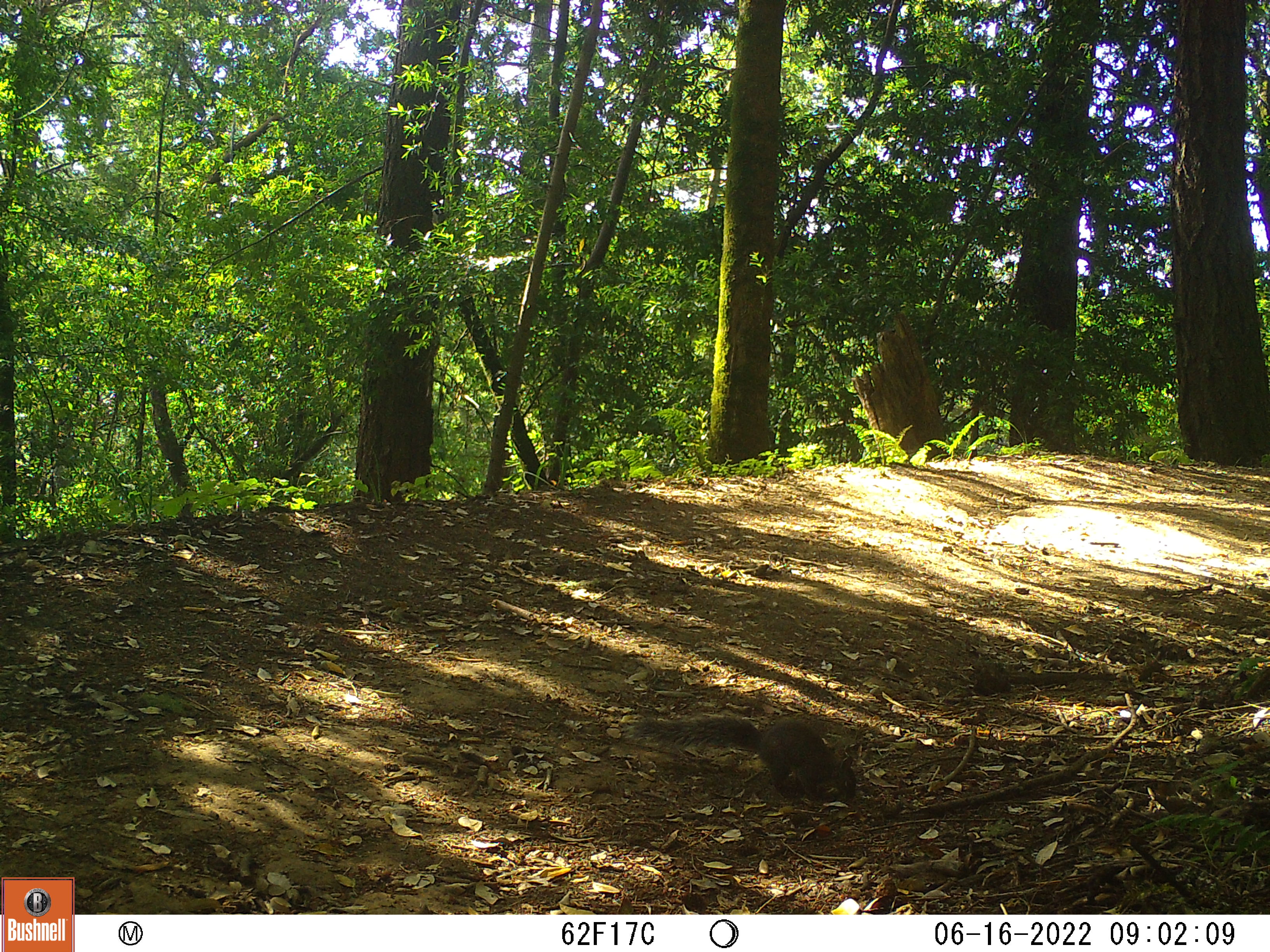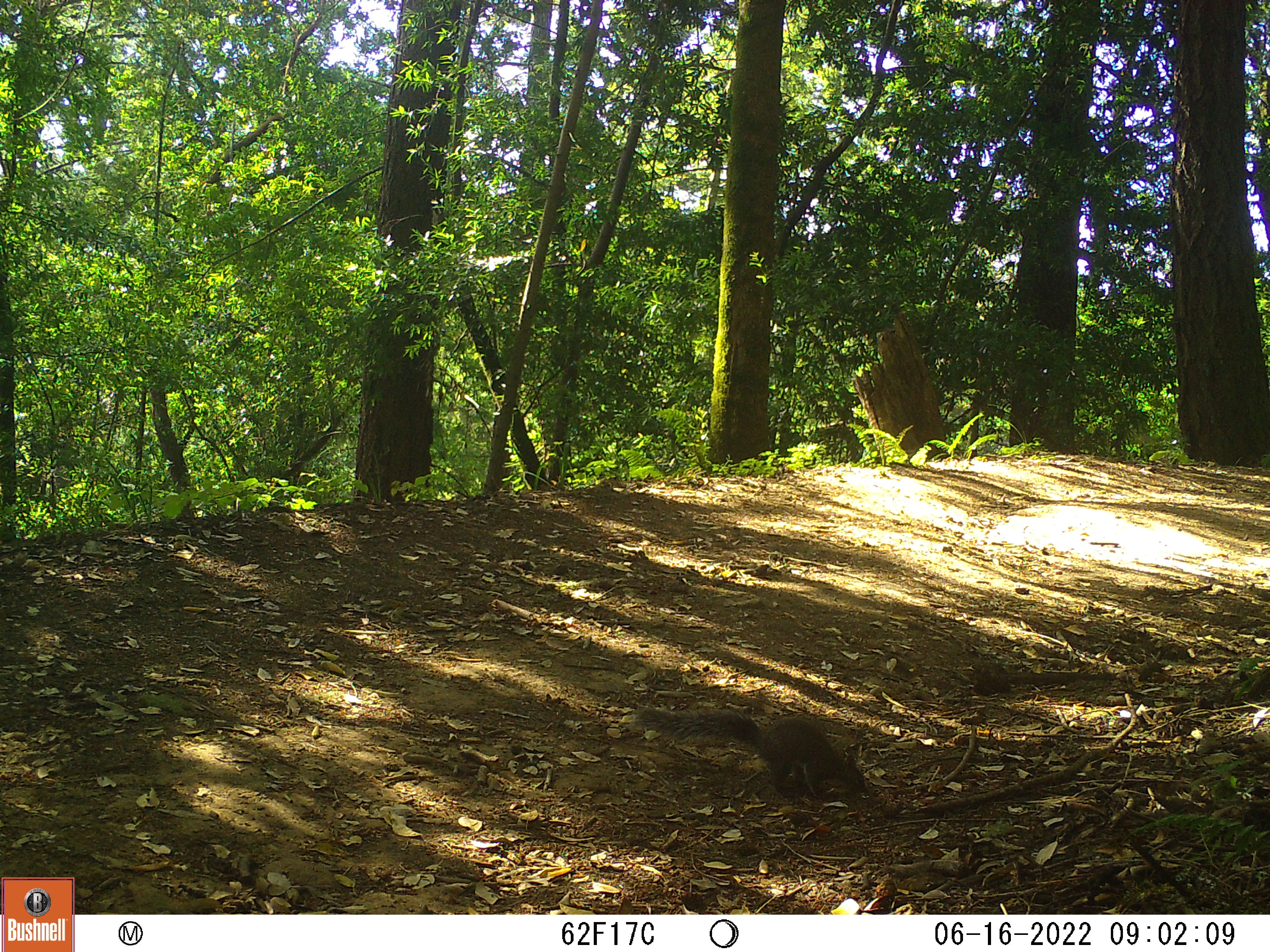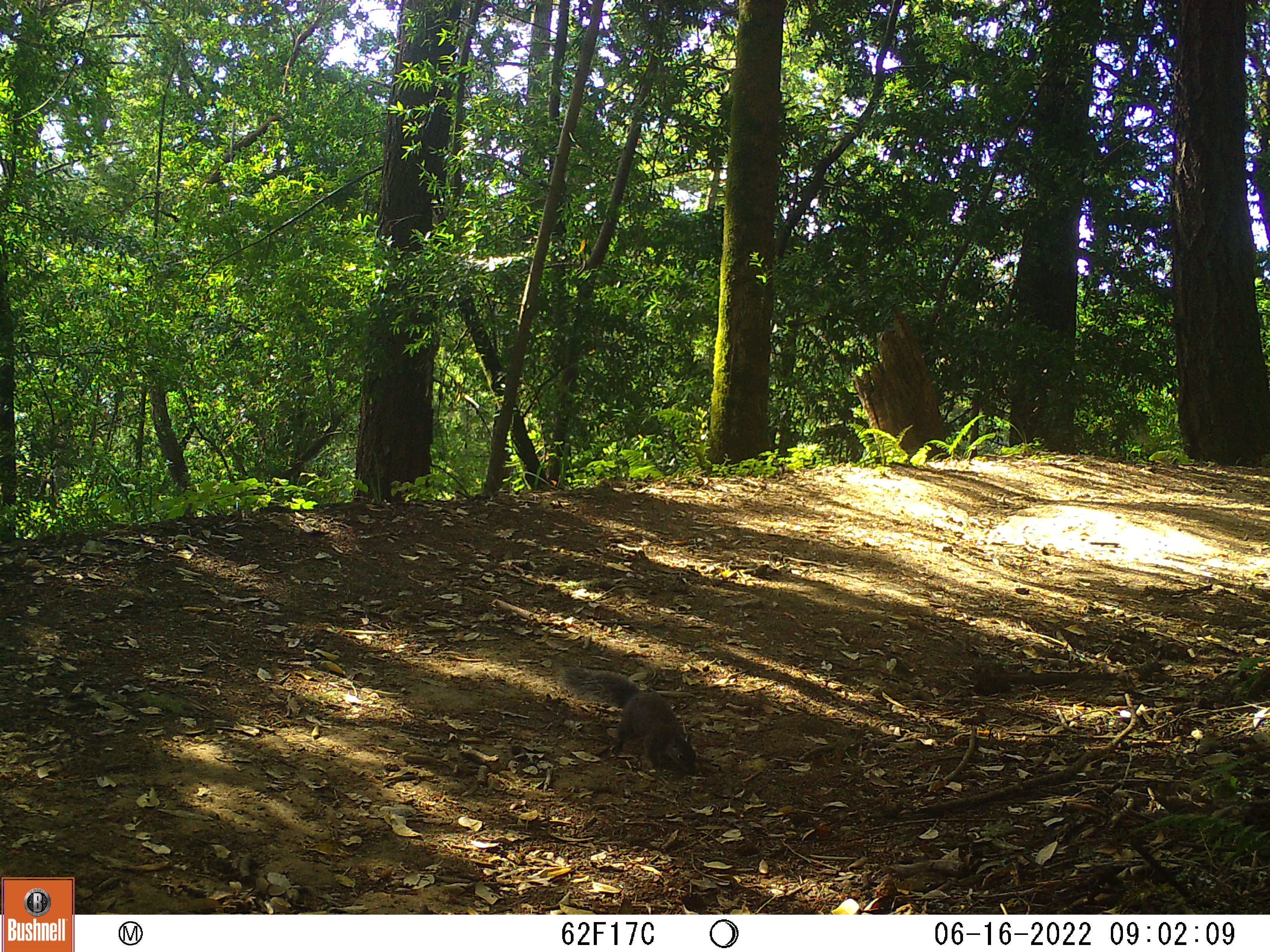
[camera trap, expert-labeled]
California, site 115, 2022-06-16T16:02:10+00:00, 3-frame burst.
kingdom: Animalia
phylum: Chordata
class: Mammalia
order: Rodentia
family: Sciuridae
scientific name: Sciuridae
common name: squirrel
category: unknown squirrel